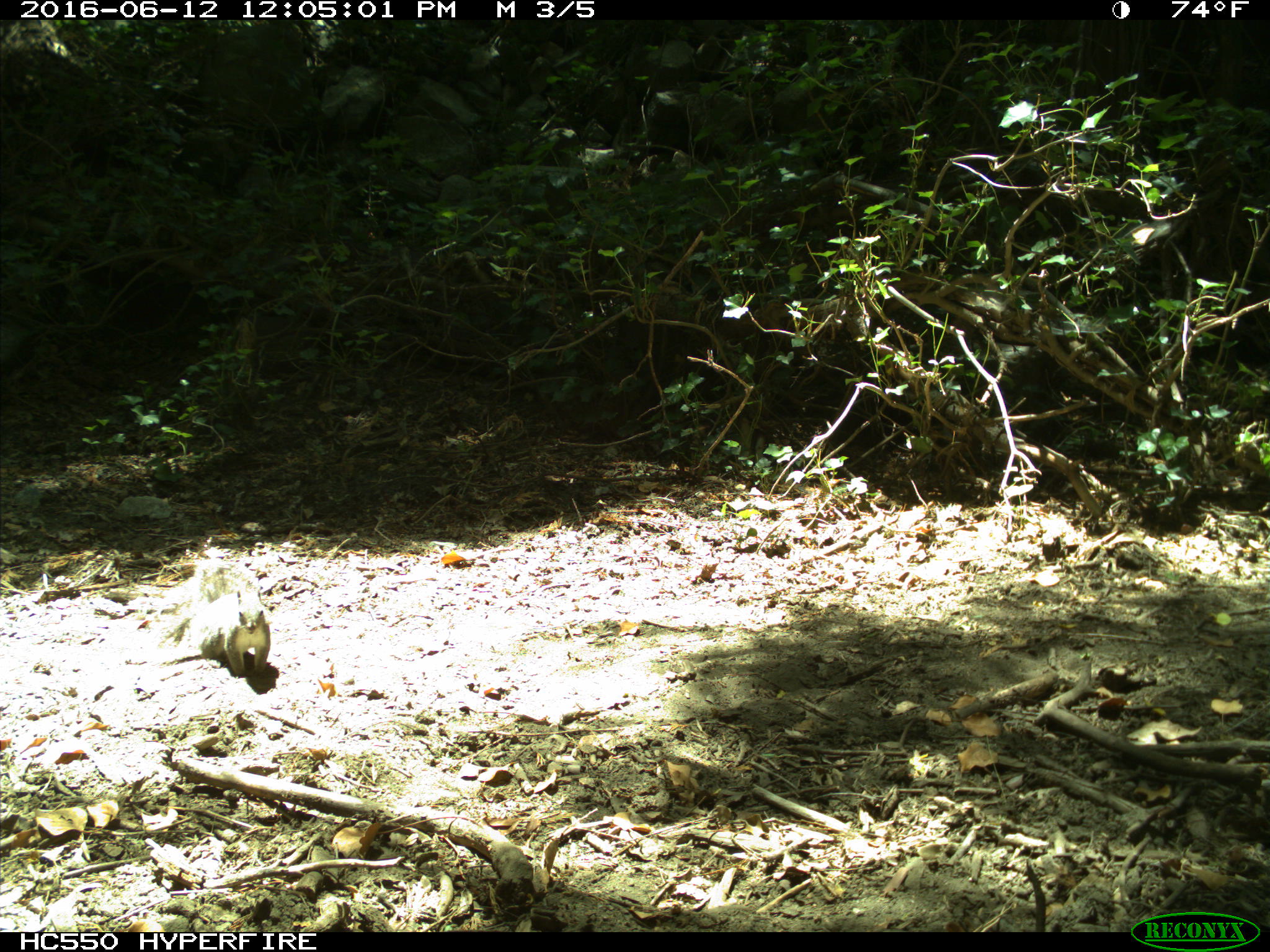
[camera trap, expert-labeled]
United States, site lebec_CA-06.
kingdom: Animalia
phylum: Chordata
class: Mammalia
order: Rodentia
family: Sciuridae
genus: Sciurus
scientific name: Sciurus carolinensis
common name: eastern gray squirrel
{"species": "Sciurus carolinensis (eastern gray squirrel)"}